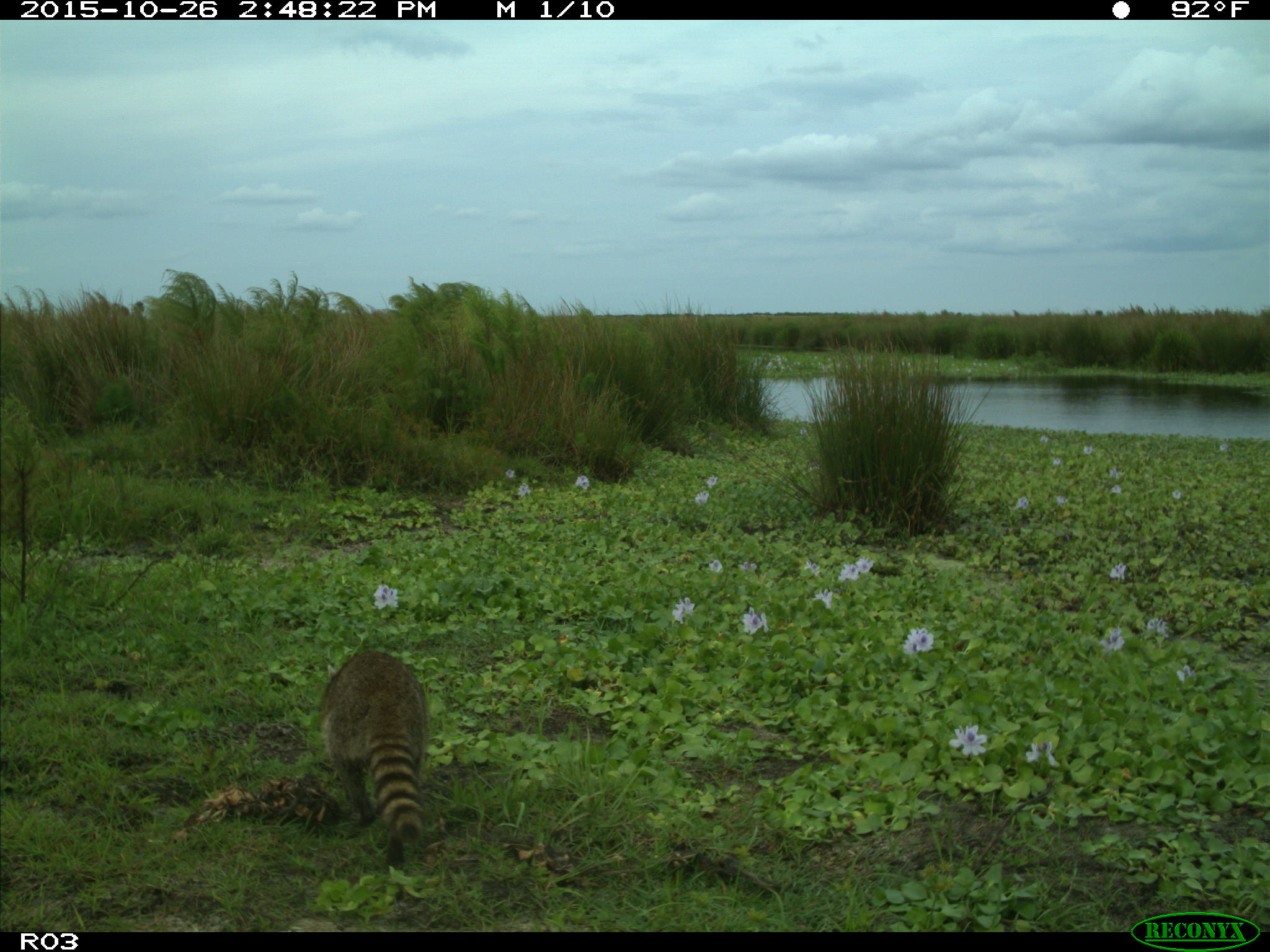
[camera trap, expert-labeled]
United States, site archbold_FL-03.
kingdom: Animalia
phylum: Chordata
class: Mammalia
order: Carnivora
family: Procyonidae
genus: Procyon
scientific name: Procyon lotor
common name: common raccoon